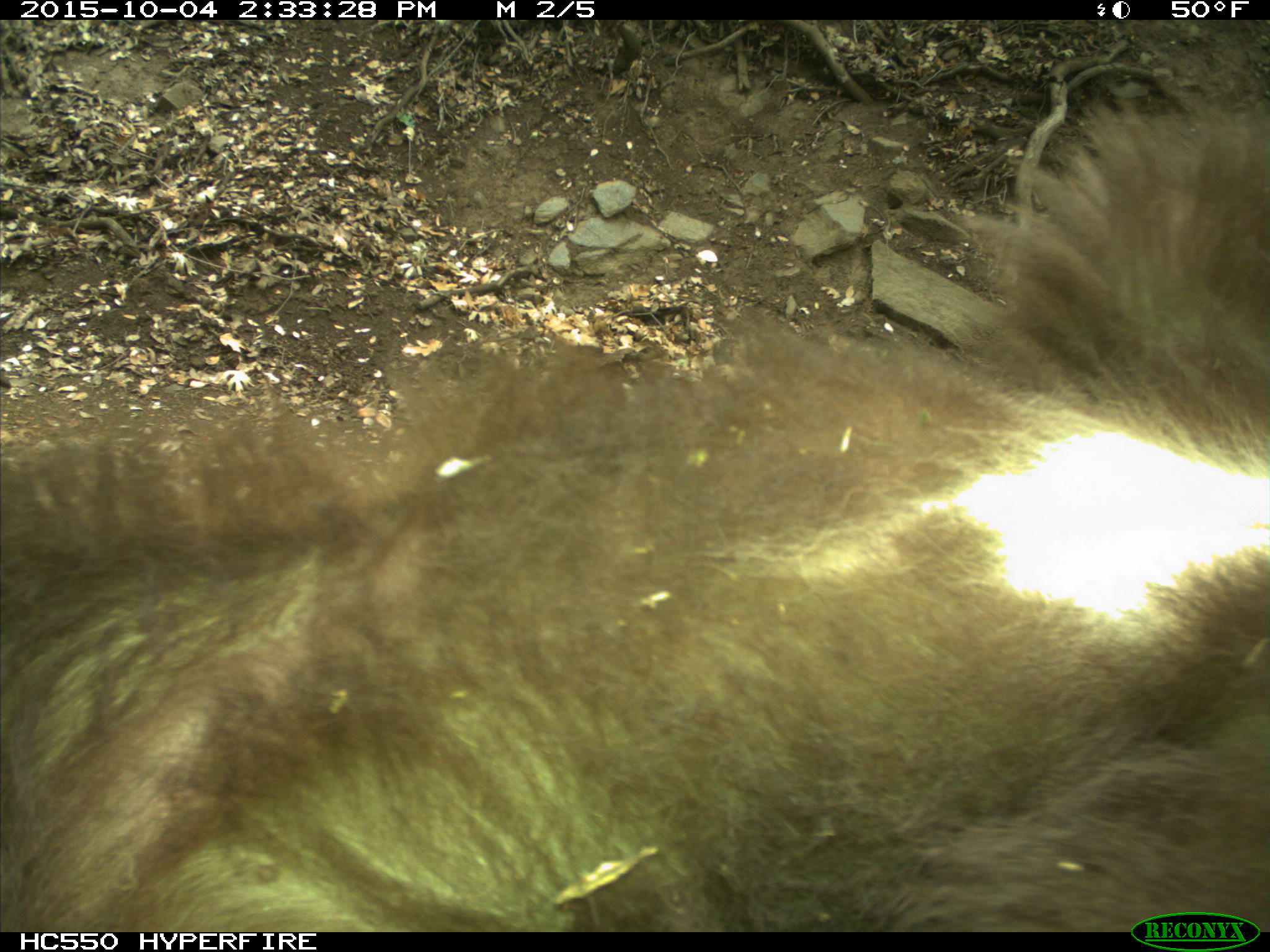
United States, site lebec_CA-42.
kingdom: Animalia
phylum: Chordata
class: Mammalia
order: Carnivora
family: Ursidae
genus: Ursus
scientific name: Ursus americanus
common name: american black bear